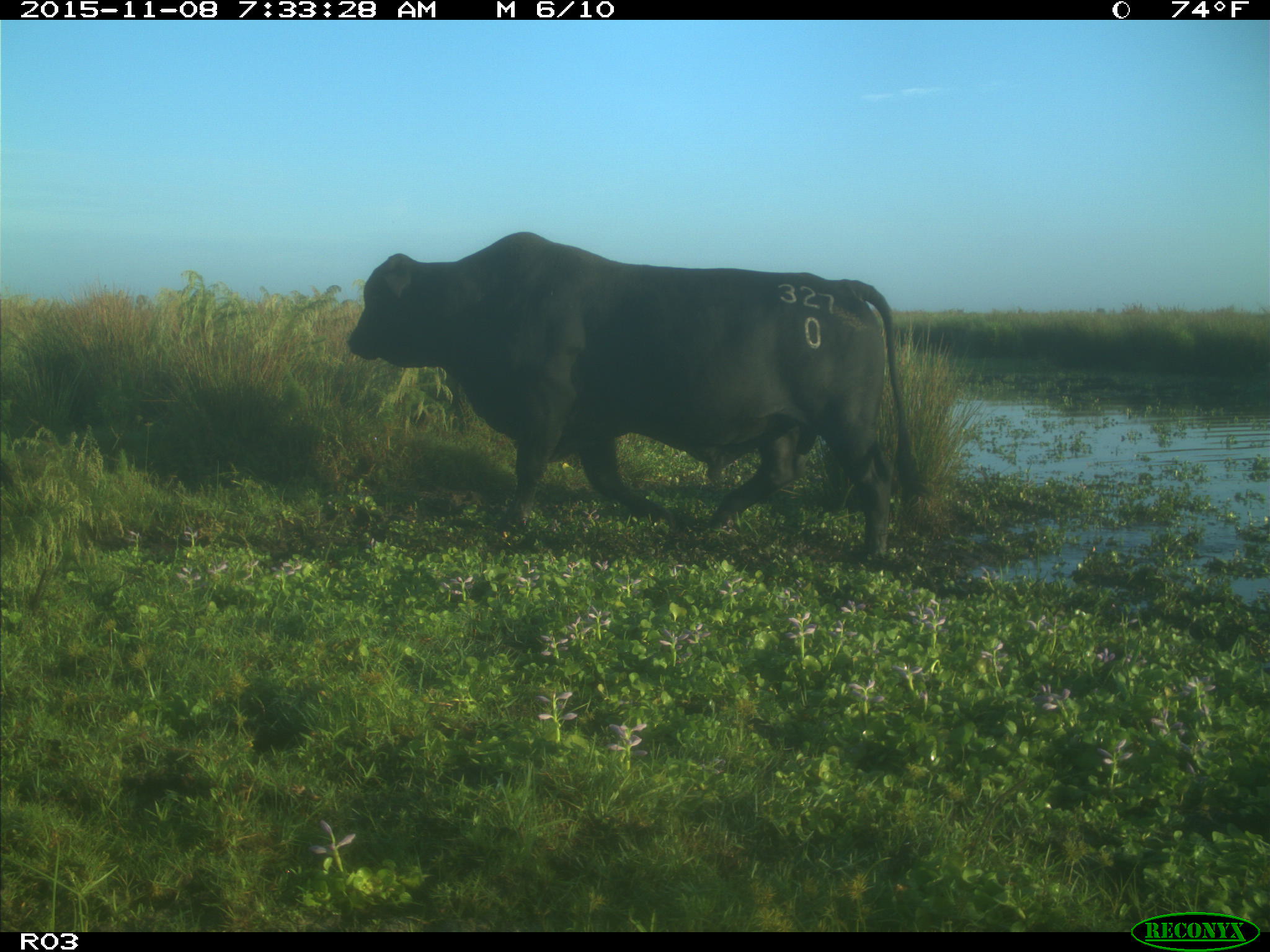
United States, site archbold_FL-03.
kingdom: Animalia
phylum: Chordata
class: Mammalia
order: Artiodactyla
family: Bovidae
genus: Bos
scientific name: Bos taurus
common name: domestic cow